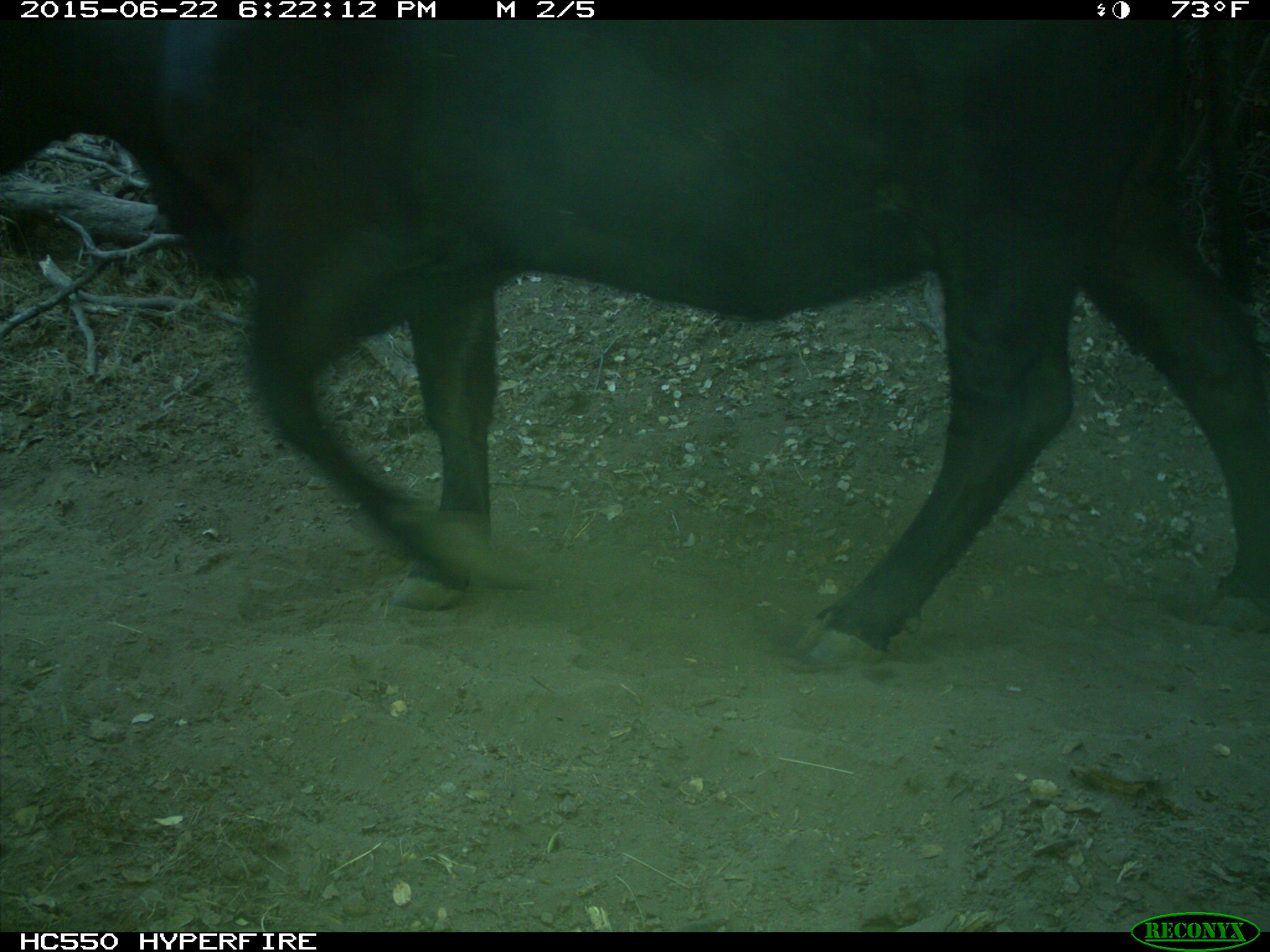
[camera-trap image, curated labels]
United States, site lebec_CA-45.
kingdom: Animalia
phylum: Chordata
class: Mammalia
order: Artiodactyla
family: Bovidae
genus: Bos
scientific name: Bos taurus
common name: domestic cow